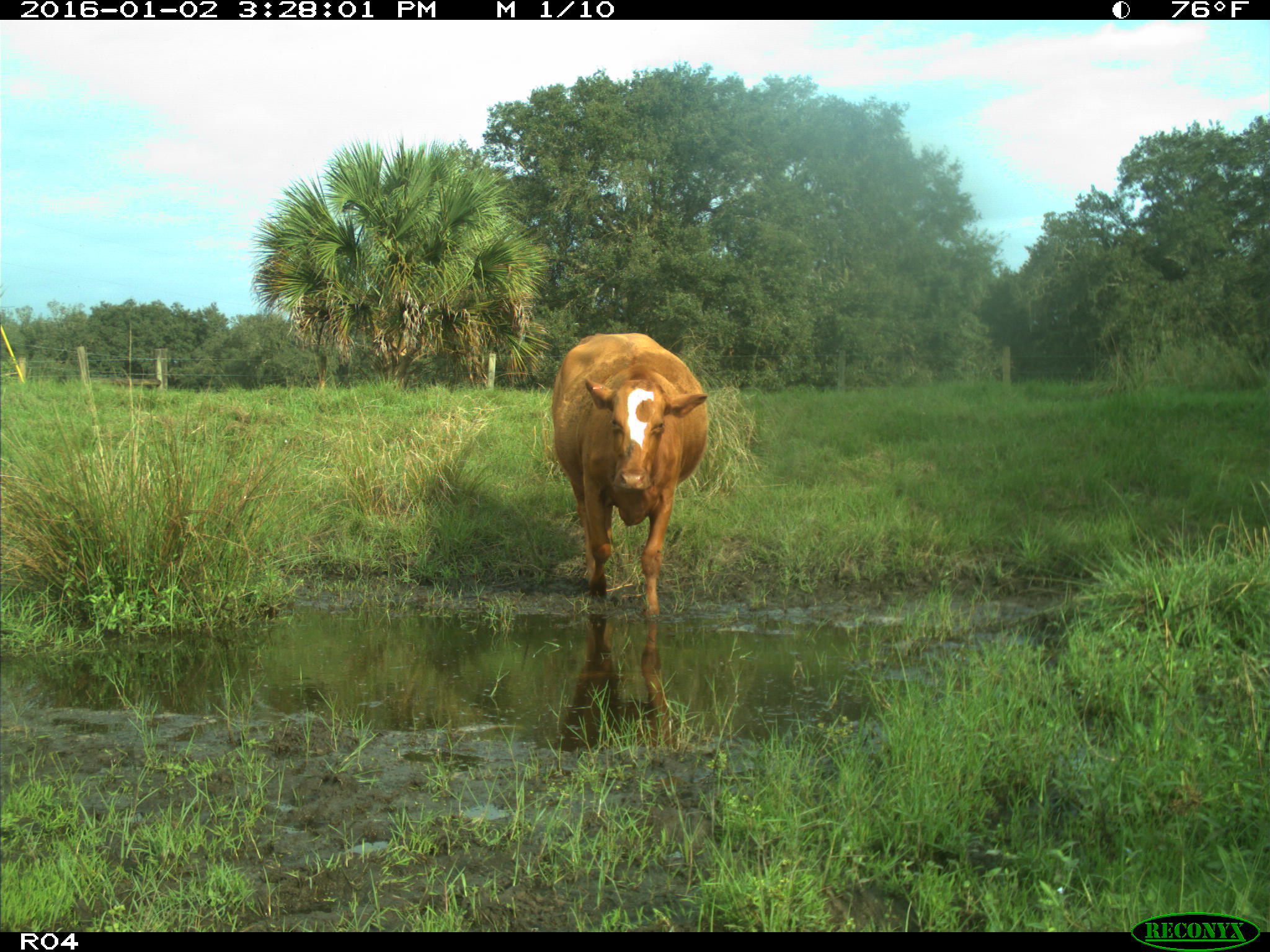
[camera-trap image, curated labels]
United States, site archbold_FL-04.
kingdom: Animalia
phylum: Chordata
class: Mammalia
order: Artiodactyla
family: Bovidae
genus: Bos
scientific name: Bos taurus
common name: domestic cow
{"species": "Bos taurus (domestic cow)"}